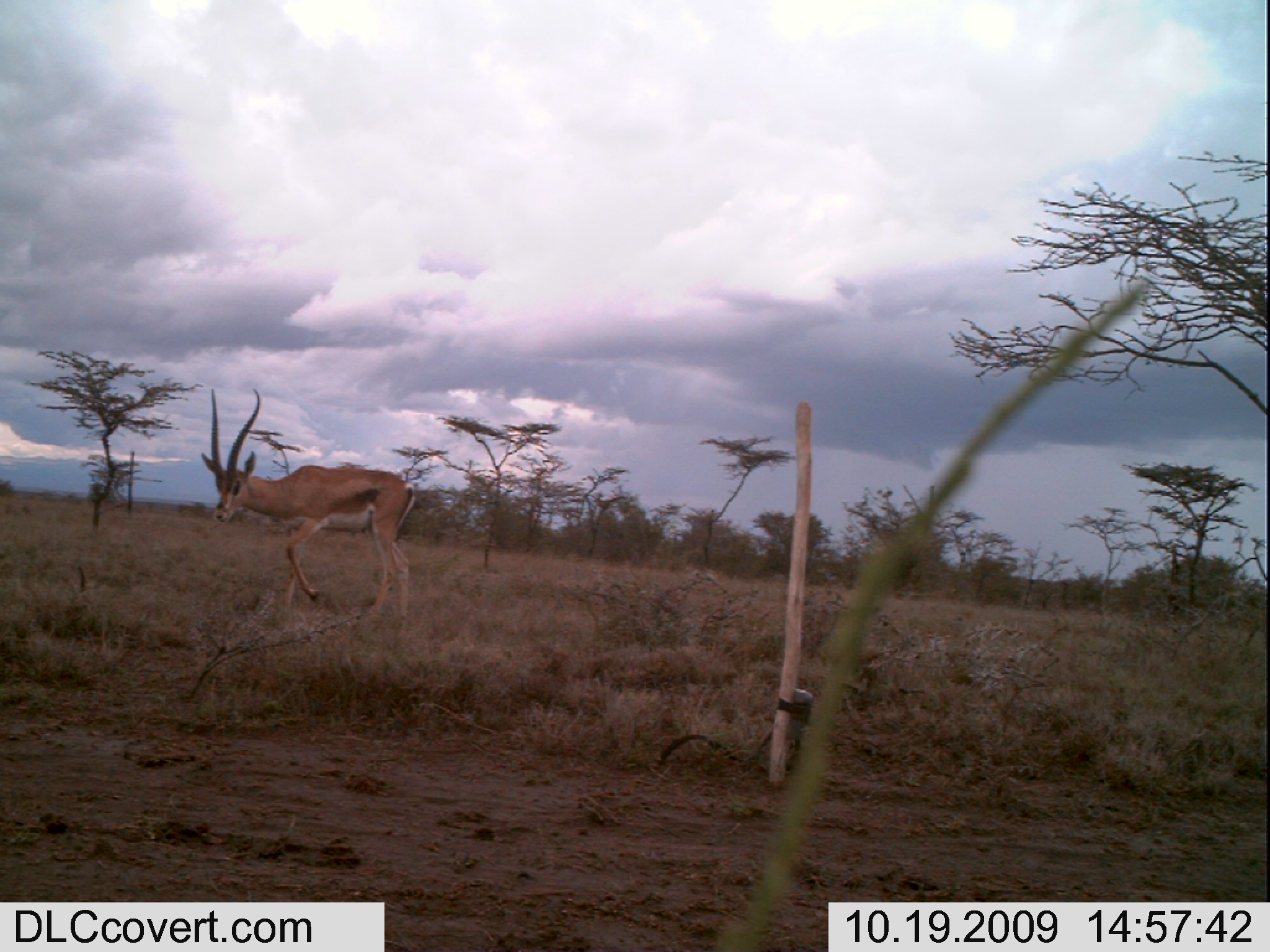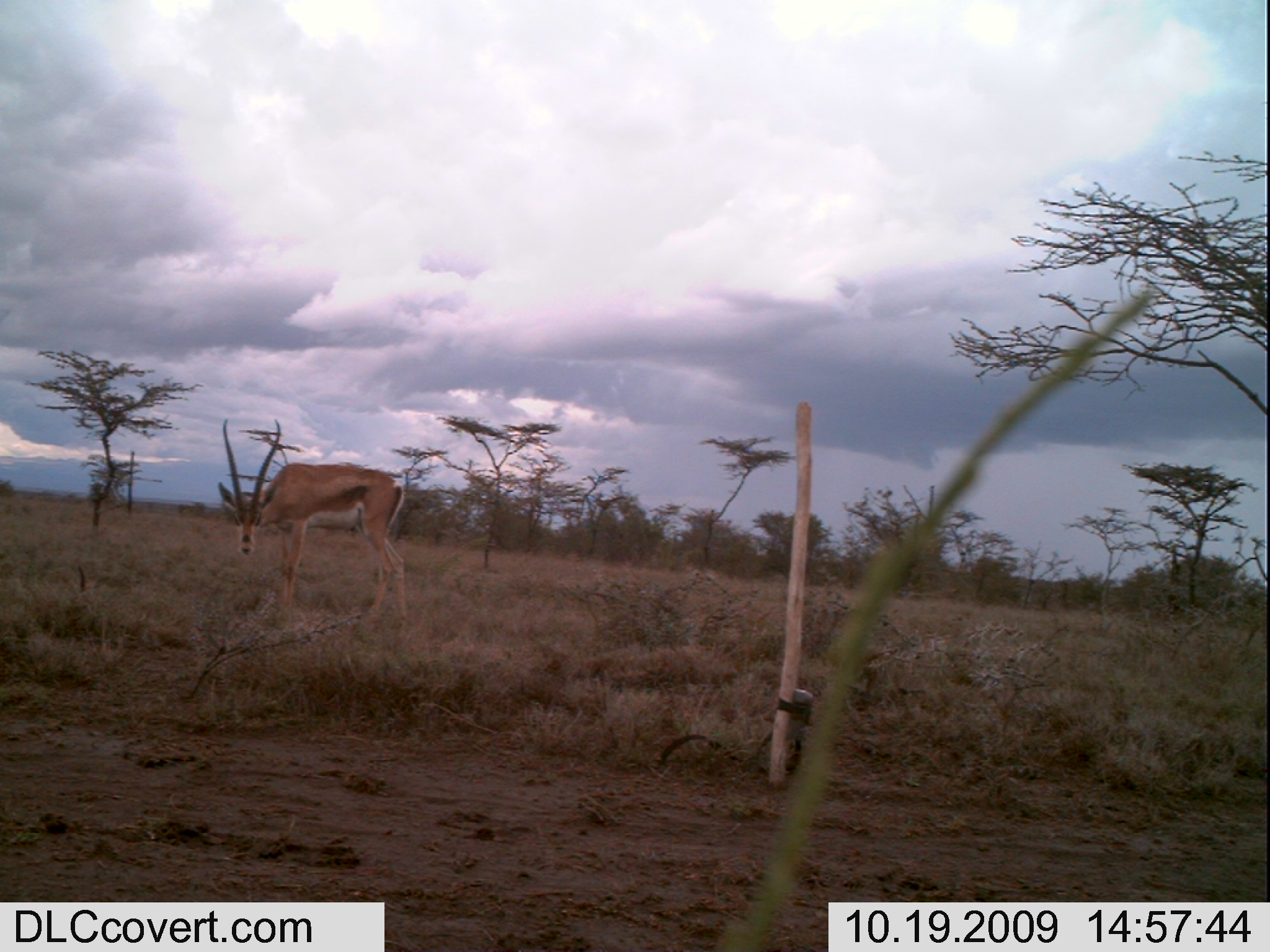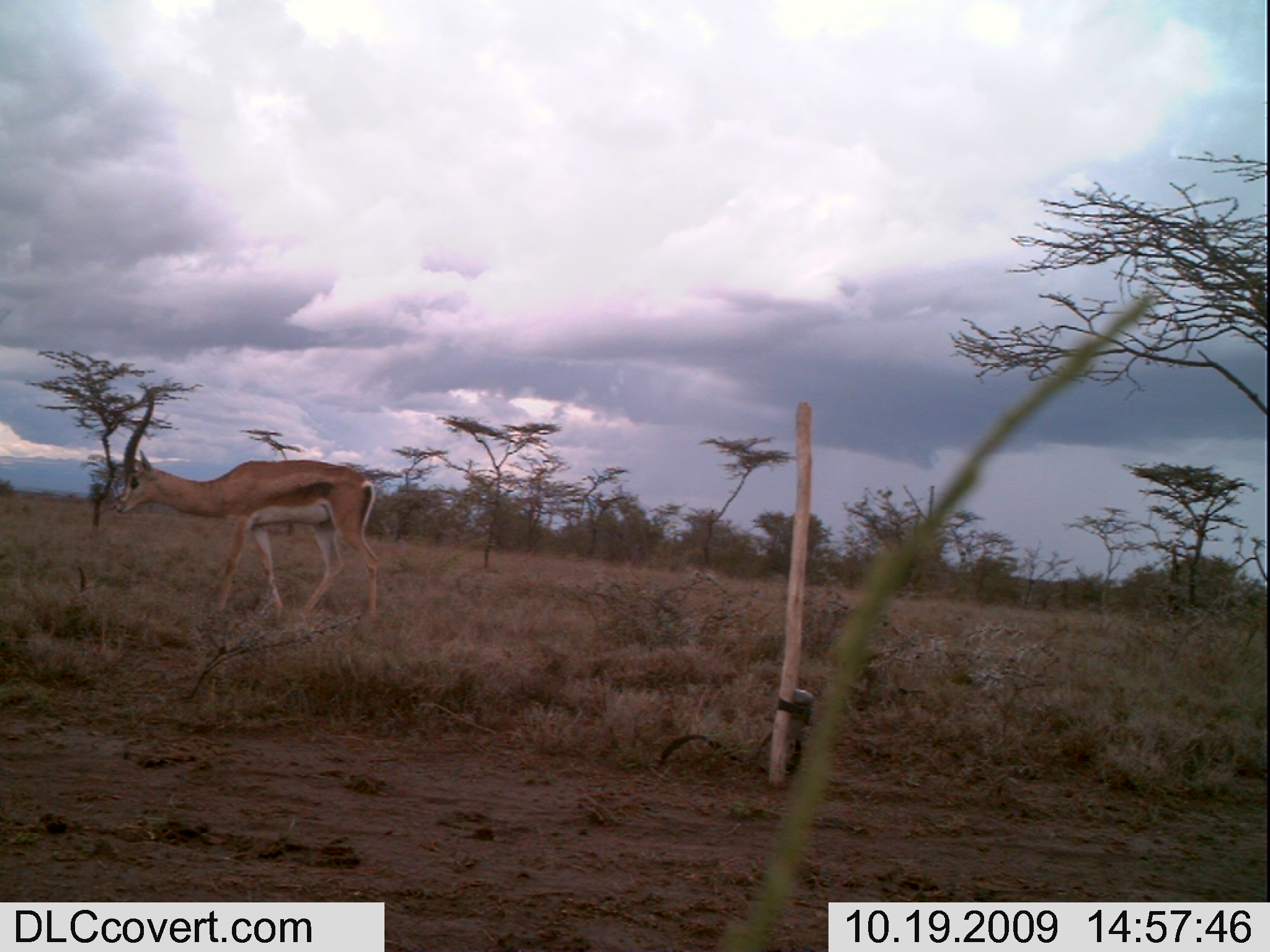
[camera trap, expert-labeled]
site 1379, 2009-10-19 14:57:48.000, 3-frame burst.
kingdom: Animalia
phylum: Chordata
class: Mammalia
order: Artiodactyla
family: Bovidae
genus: Nanger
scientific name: Nanger granti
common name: grant's gazelle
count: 1